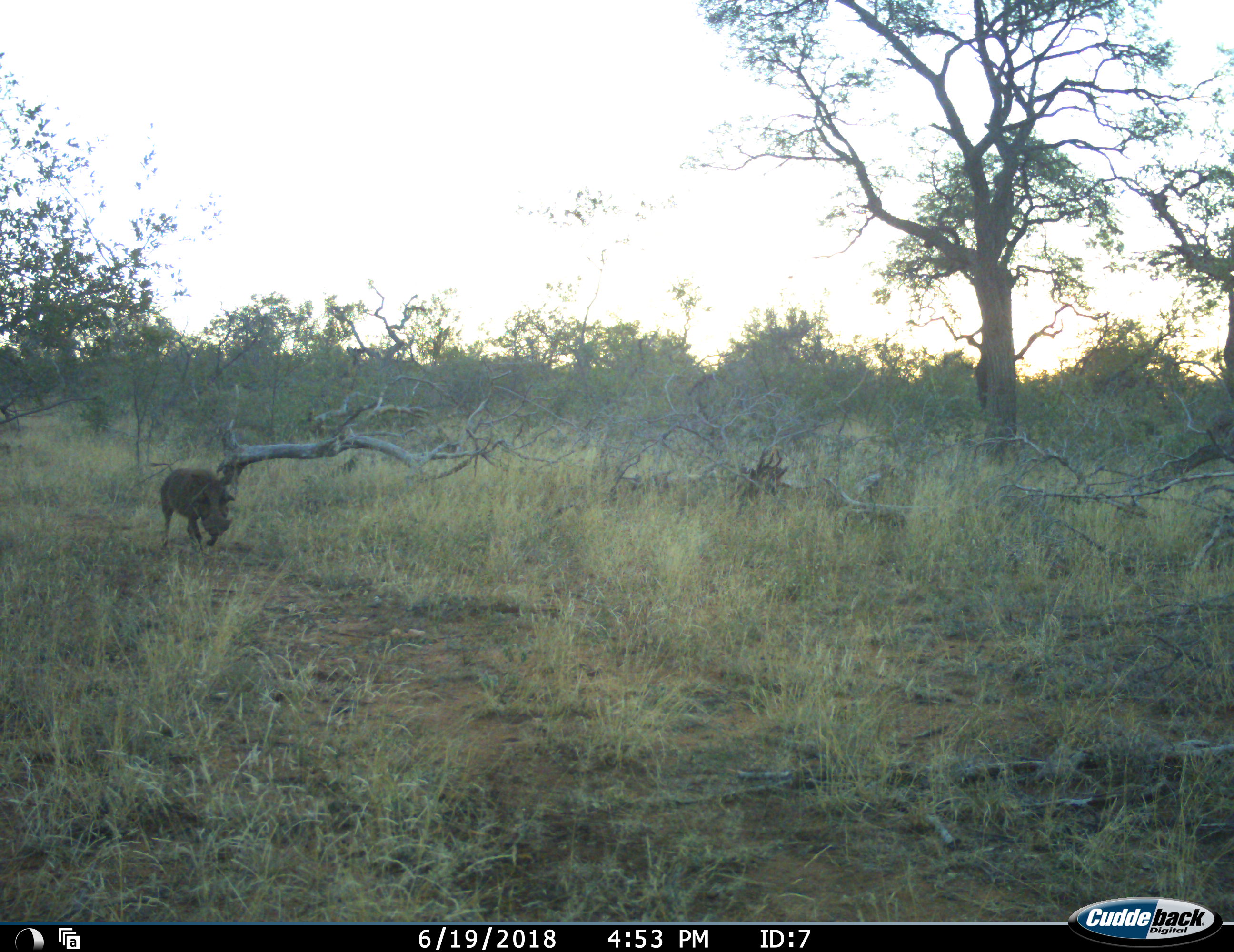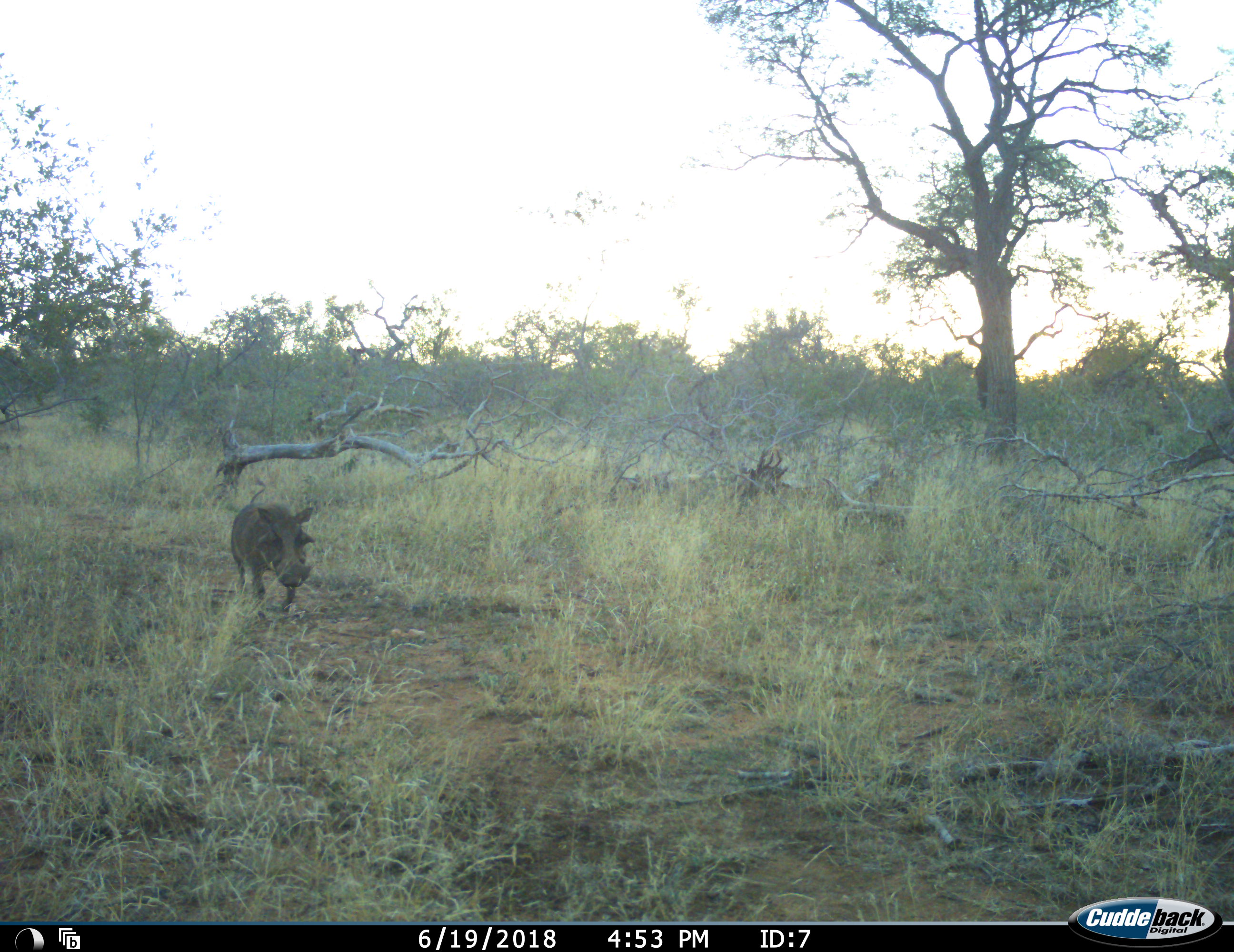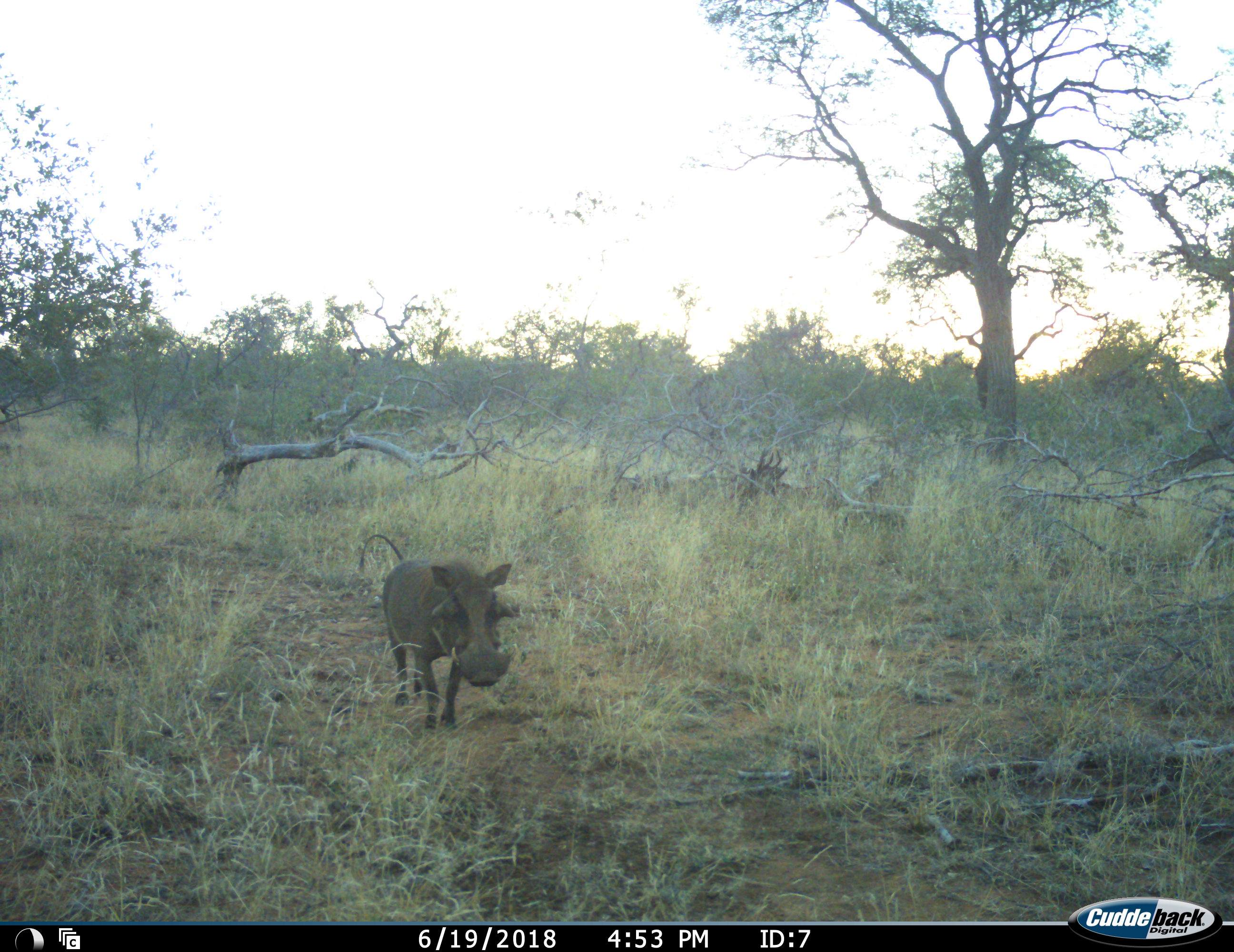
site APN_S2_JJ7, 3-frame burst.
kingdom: Animalia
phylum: Chordata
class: Mammalia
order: Artiodactyla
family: Suidae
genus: Phacochoerus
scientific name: Phacochoerus africanus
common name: warthog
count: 1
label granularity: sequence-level